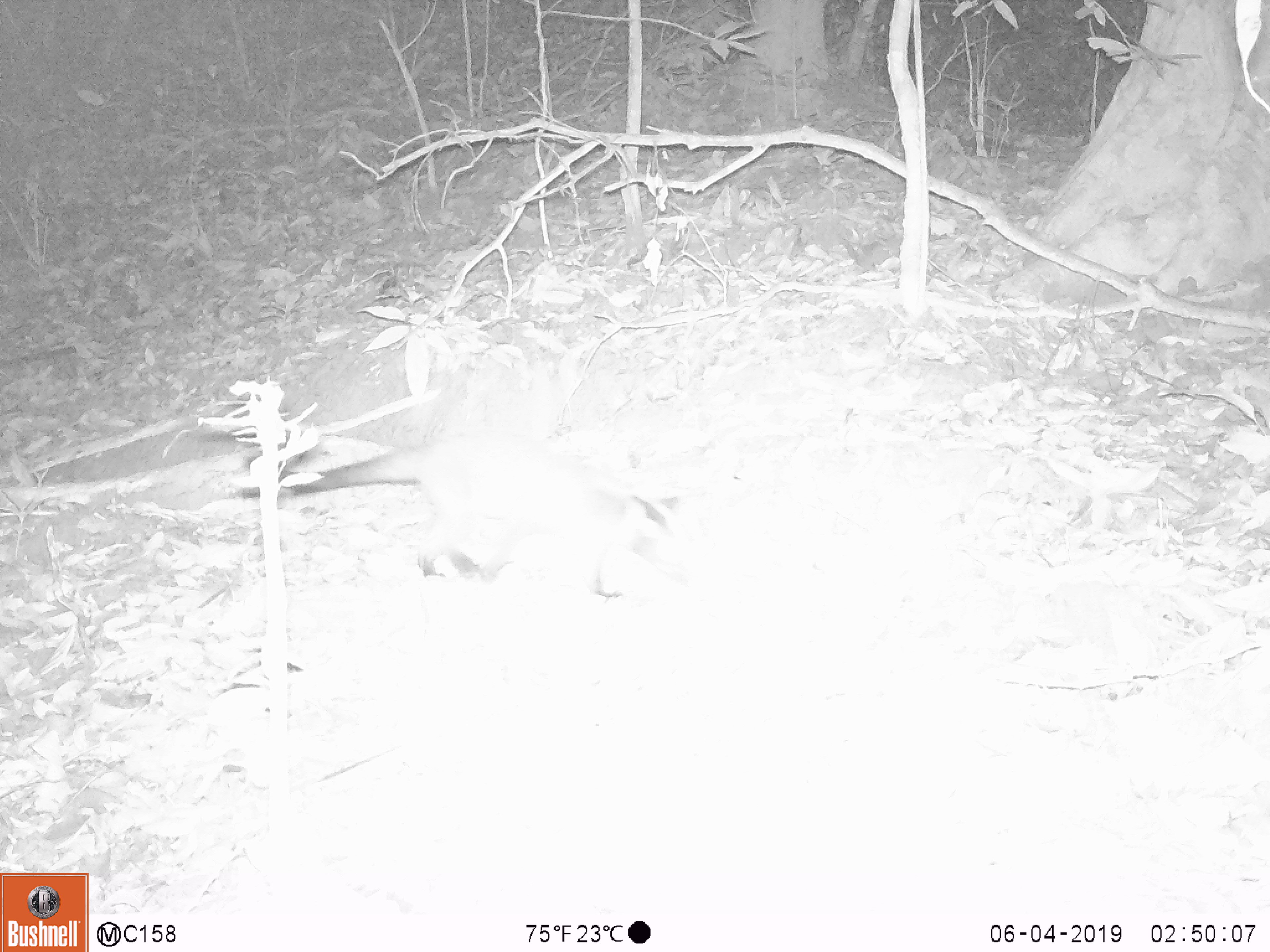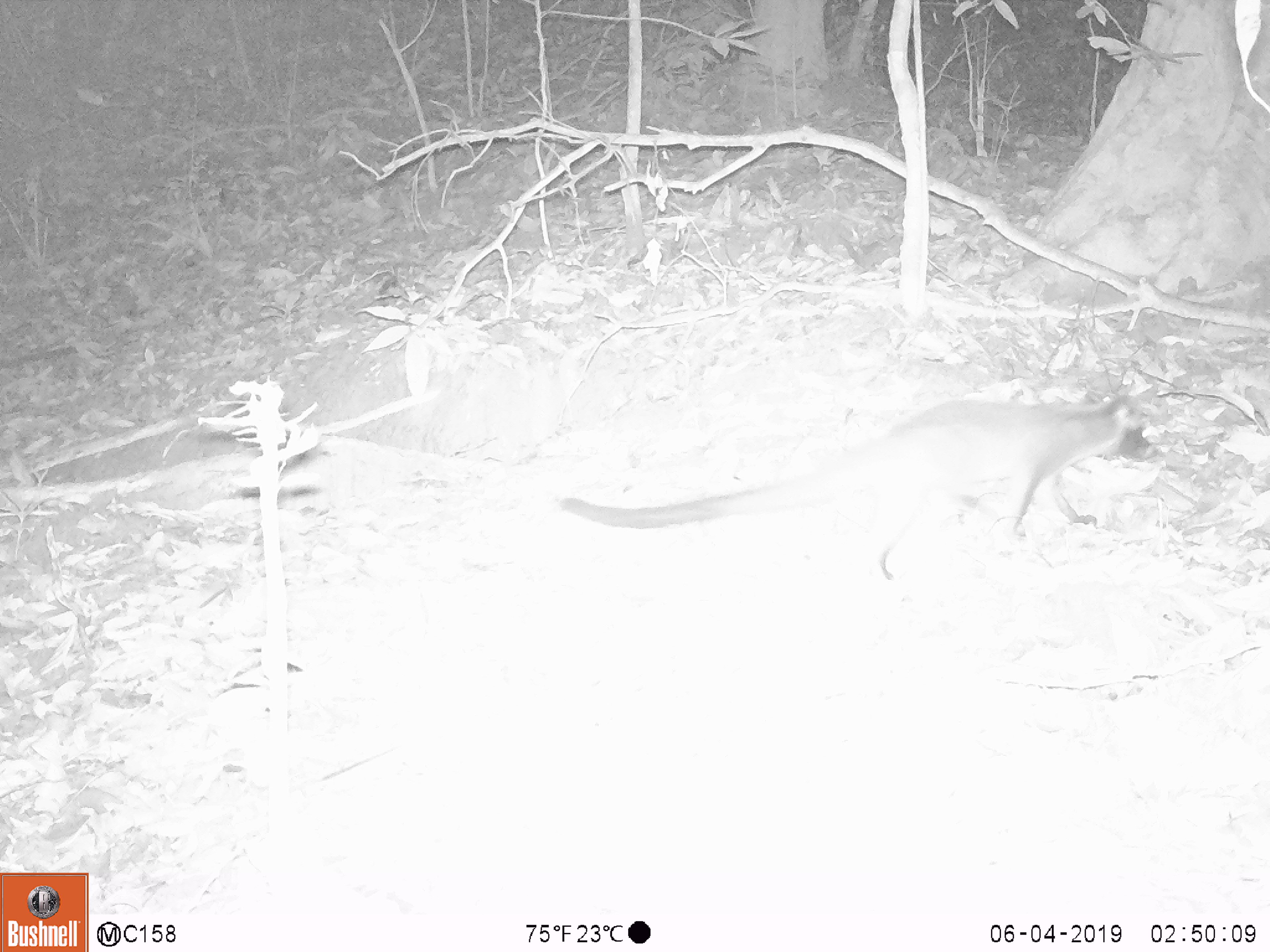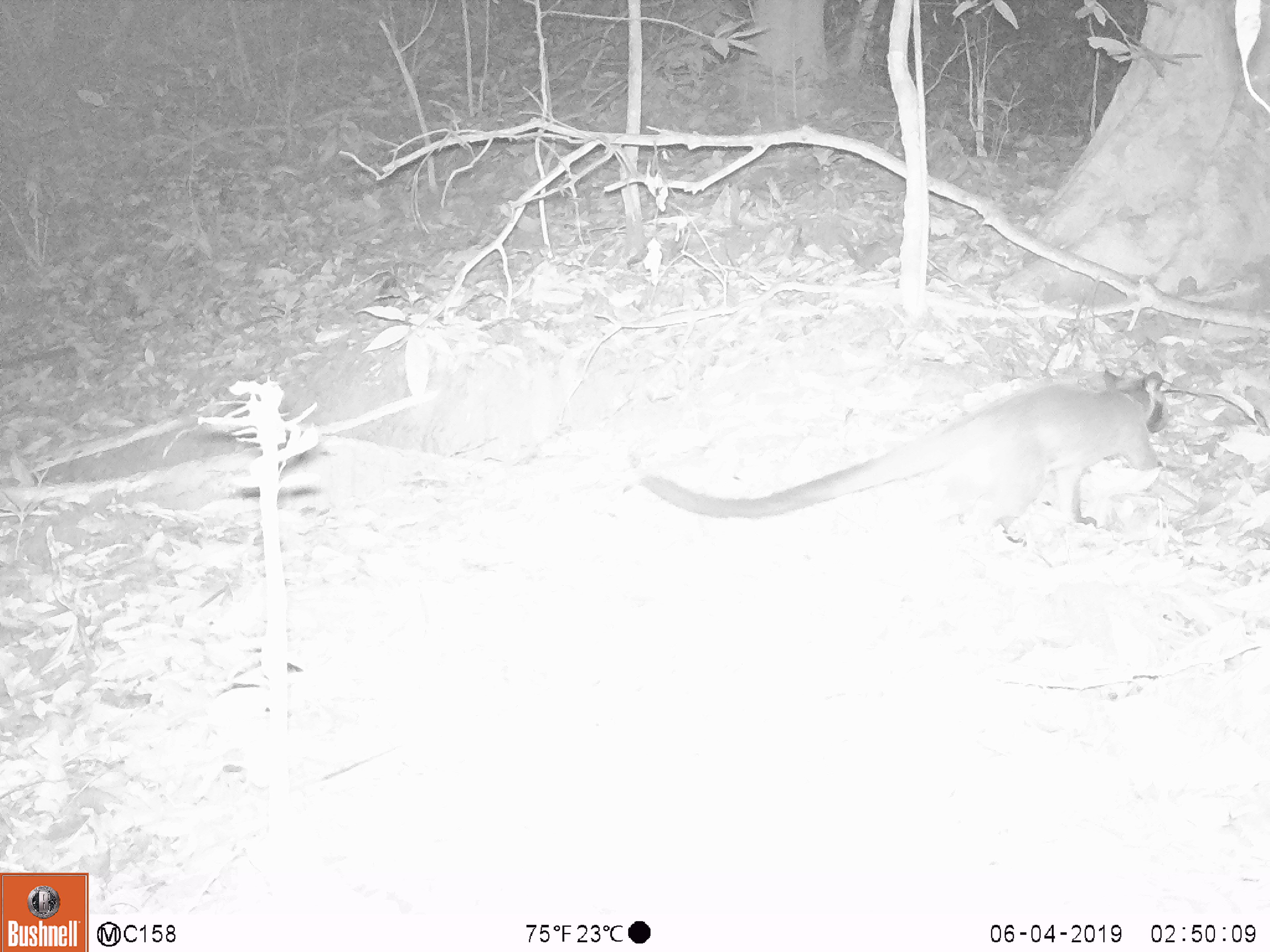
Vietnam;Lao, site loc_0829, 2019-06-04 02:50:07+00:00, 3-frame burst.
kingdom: Animalia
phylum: Chordata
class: Mammalia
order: Carnivora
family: Viverridae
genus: Paguma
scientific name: Paguma larvata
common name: masked palm civet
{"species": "masked palm civet (Paguma larvata)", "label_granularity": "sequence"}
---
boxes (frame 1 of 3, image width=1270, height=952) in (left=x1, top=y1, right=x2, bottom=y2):
masked palm civet: (left=238, top=428, right=679, bottom=572)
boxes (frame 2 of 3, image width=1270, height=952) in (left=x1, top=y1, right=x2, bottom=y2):
masked palm civet: (left=559, top=392, right=1153, bottom=581)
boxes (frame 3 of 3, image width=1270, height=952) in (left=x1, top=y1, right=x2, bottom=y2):
masked palm civet: (left=639, top=364, right=1168, bottom=546)